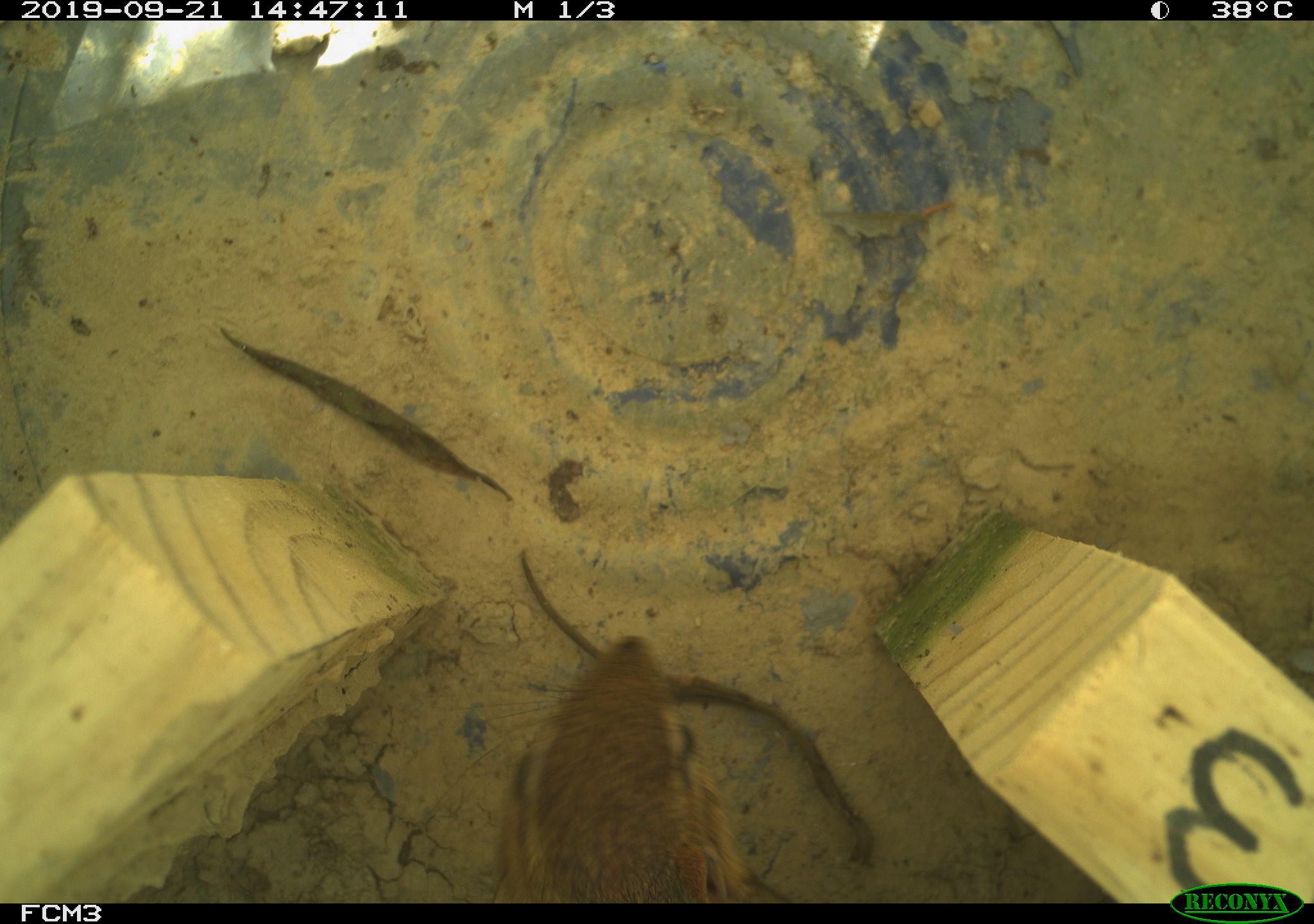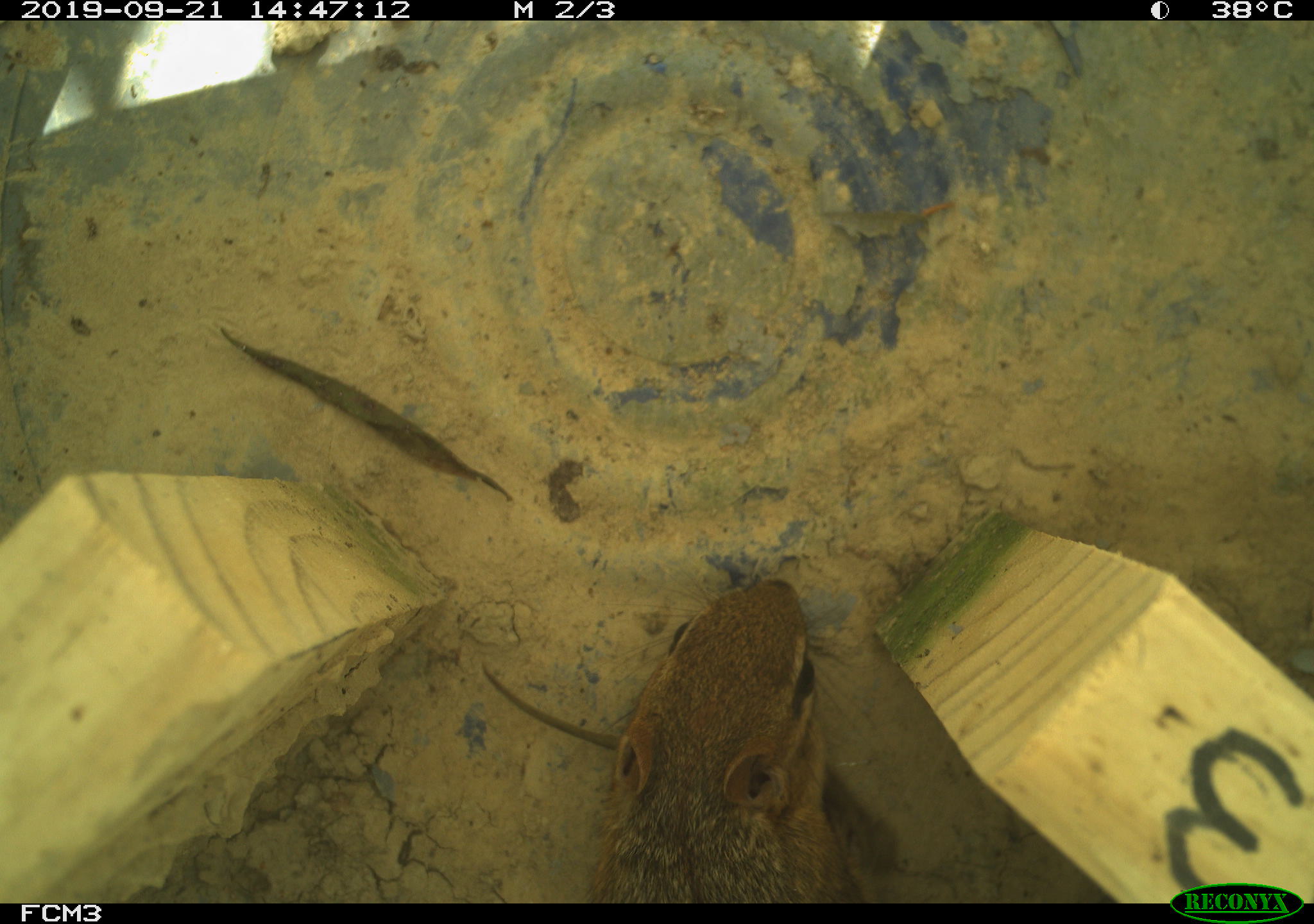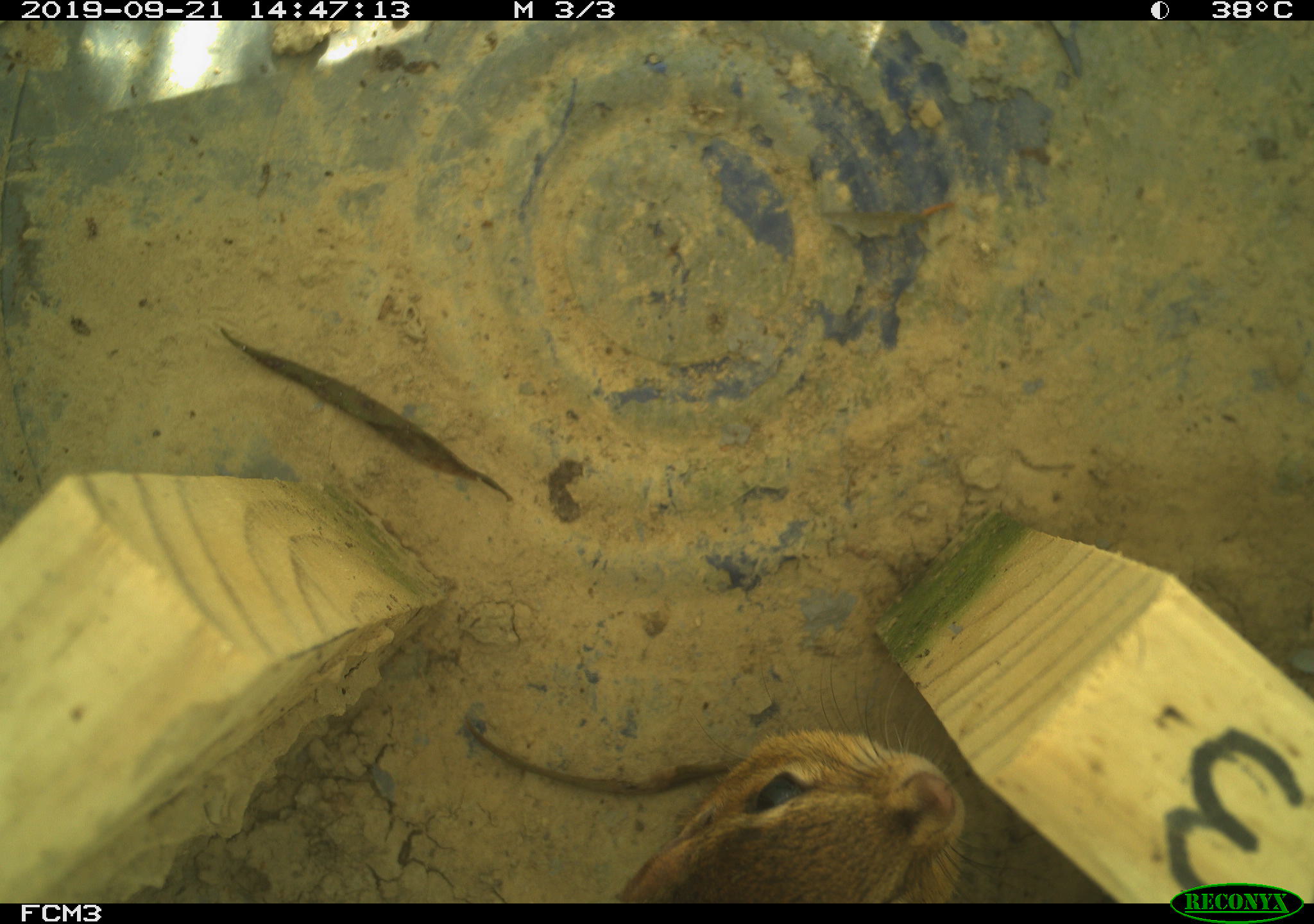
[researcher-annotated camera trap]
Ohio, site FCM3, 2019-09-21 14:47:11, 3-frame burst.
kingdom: Animalia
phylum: Chordata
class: Mammalia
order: Rodentia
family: Sciuridae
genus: Tamias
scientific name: Tamias striatus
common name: eastern chipmunk